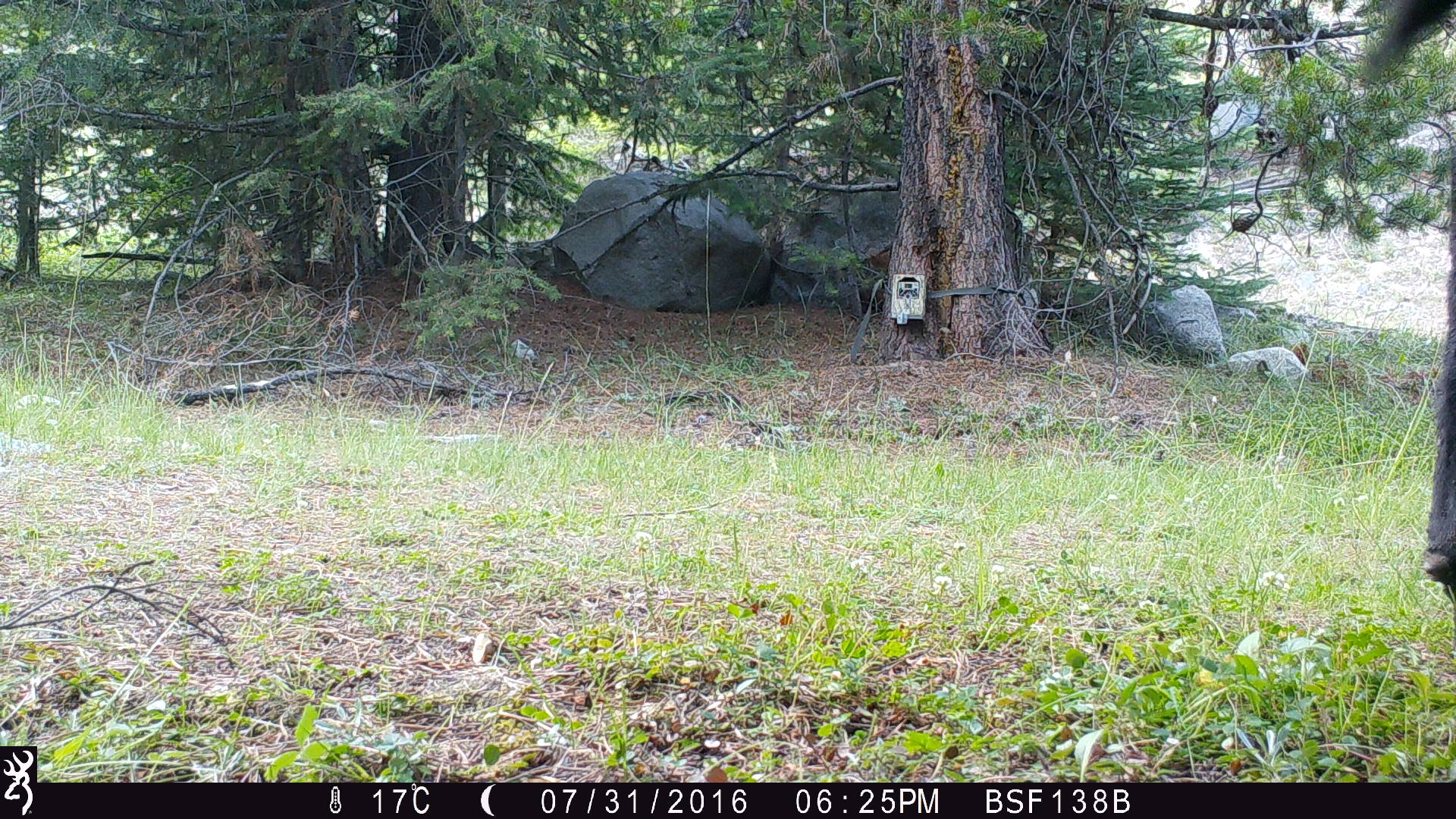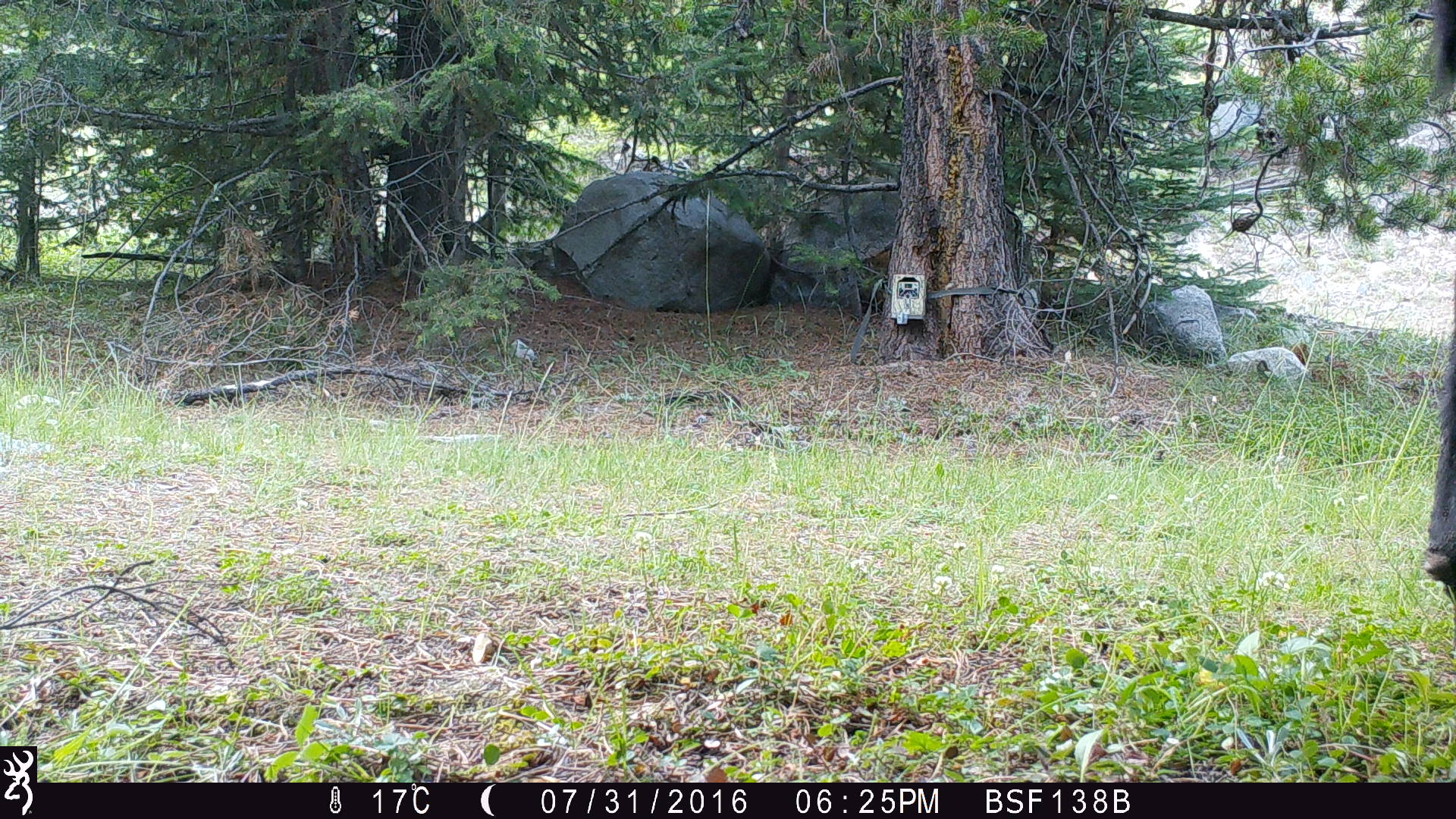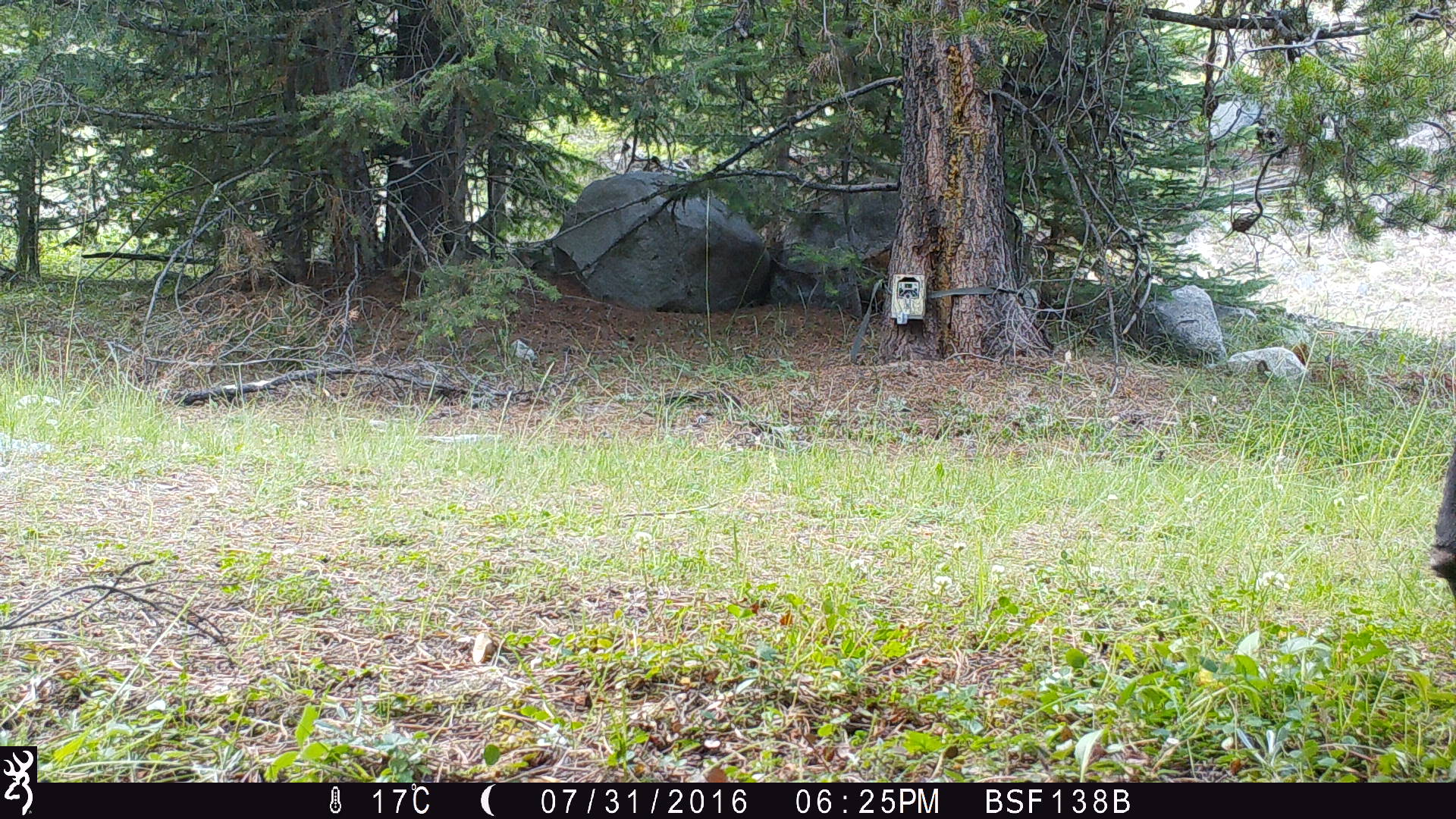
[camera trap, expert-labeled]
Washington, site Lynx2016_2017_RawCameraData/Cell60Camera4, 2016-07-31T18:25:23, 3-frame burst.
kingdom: Animalia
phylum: Chordata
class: Mammalia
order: Artiodactyla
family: Bovidae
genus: Bos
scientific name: Bos taurus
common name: domestic cattle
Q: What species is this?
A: Domestic cattle (Bos taurus).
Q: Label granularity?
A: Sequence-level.